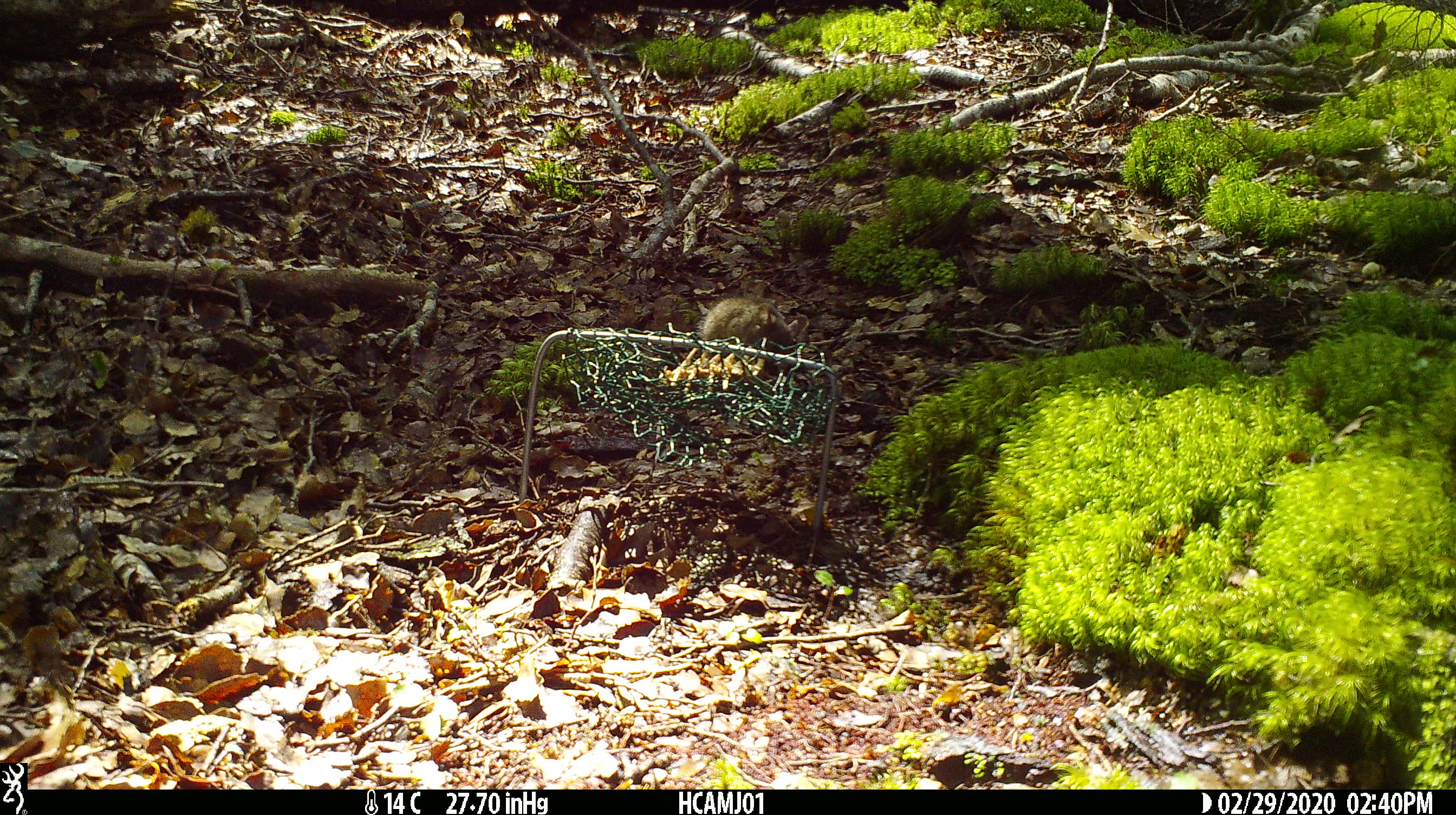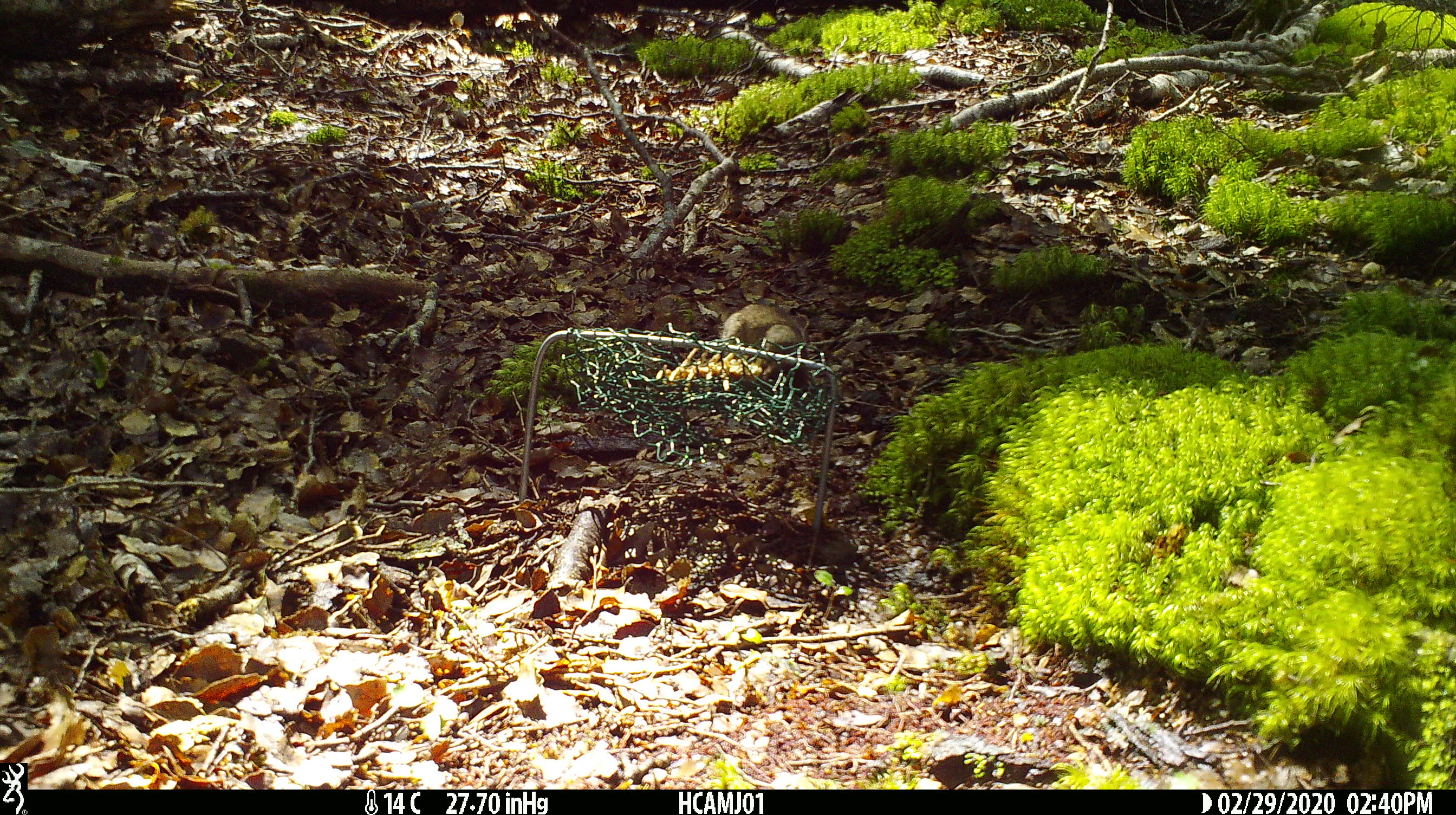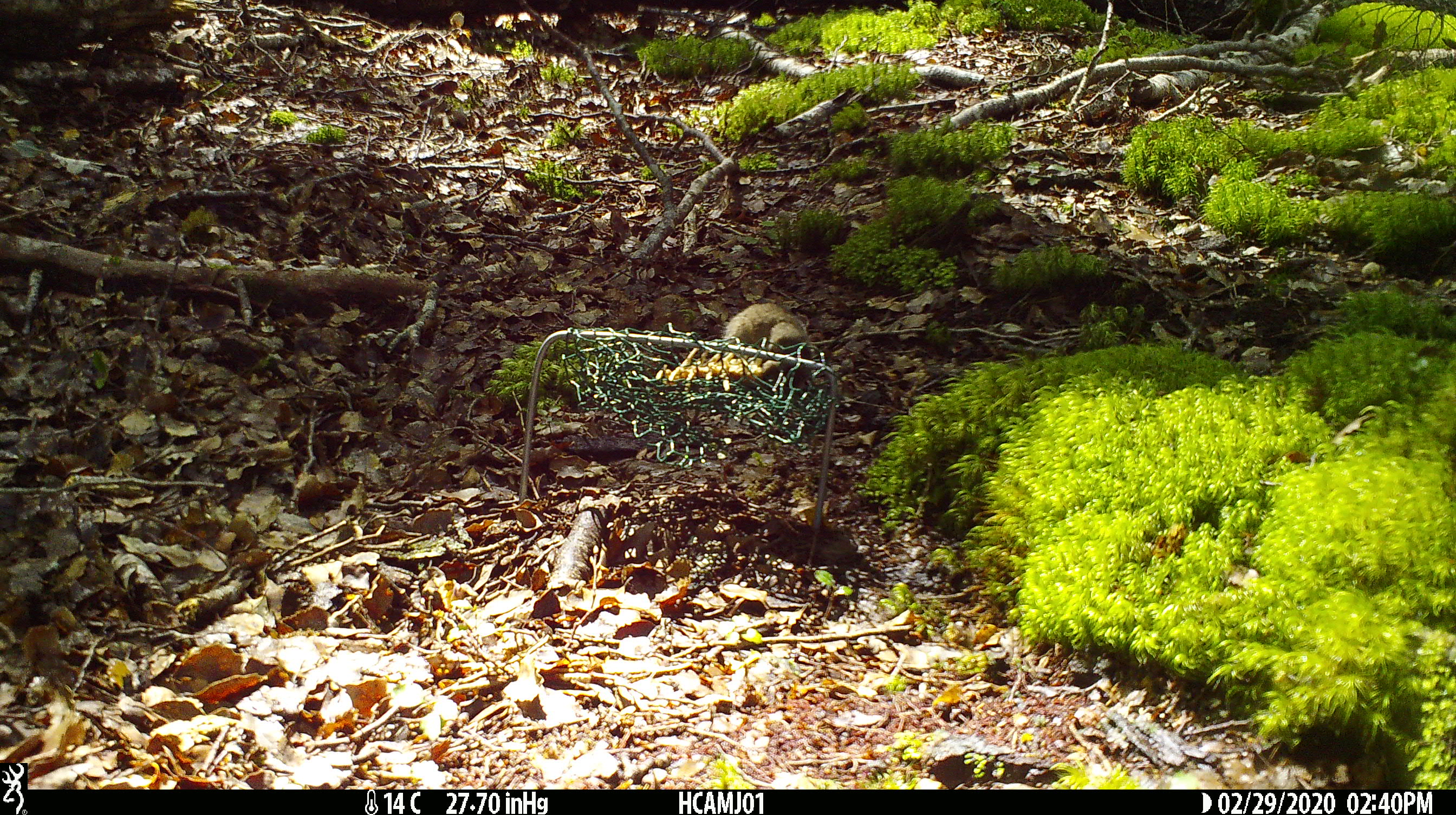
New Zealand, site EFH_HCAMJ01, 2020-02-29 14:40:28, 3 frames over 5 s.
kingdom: Animalia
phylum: Chordata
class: Mammalia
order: Rodentia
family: Muridae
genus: Mus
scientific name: Mus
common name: mouse